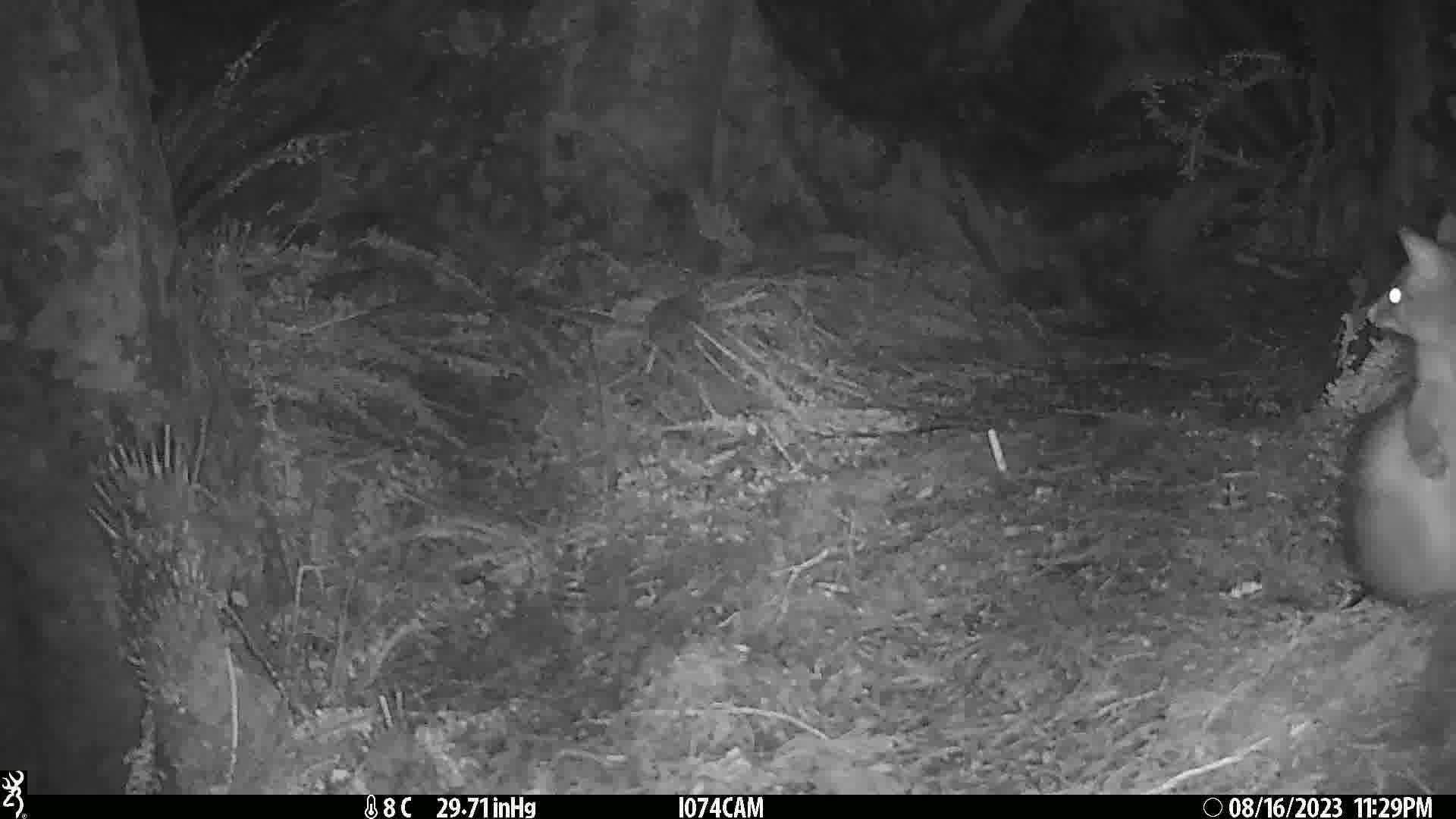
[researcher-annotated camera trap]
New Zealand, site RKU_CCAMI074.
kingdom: Animalia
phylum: Chordata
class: Mammalia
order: Diprotodontia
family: Phalangeridae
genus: Trichosurus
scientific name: Trichosurus vulpecula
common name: common brushtail possum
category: possum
Possum (common brushtail possum) (Trichosurus vulpecula).